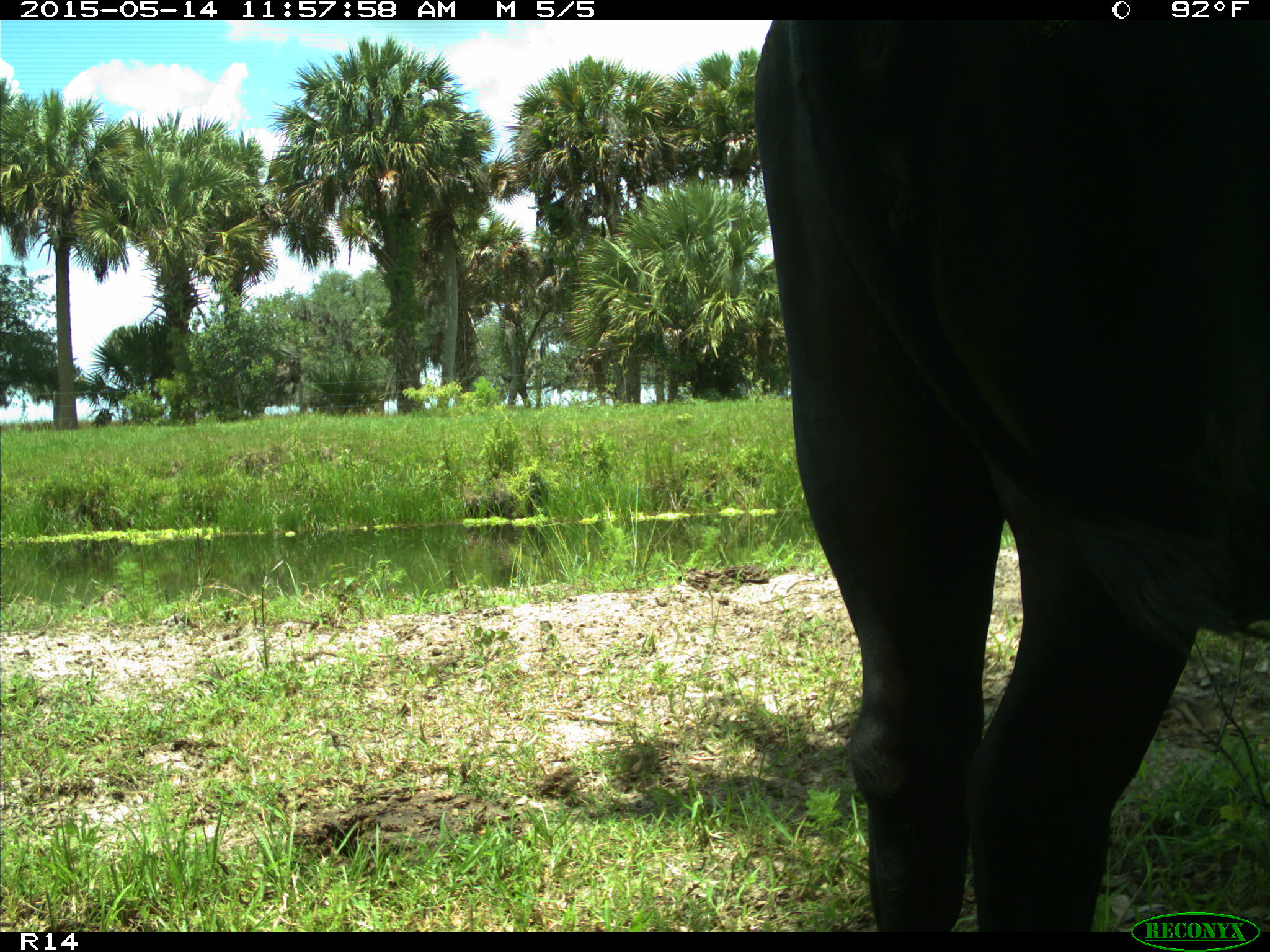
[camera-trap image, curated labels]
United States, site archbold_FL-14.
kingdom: Animalia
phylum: Chordata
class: Mammalia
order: Artiodactyla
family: Bovidae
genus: Bos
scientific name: Bos taurus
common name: domestic cow